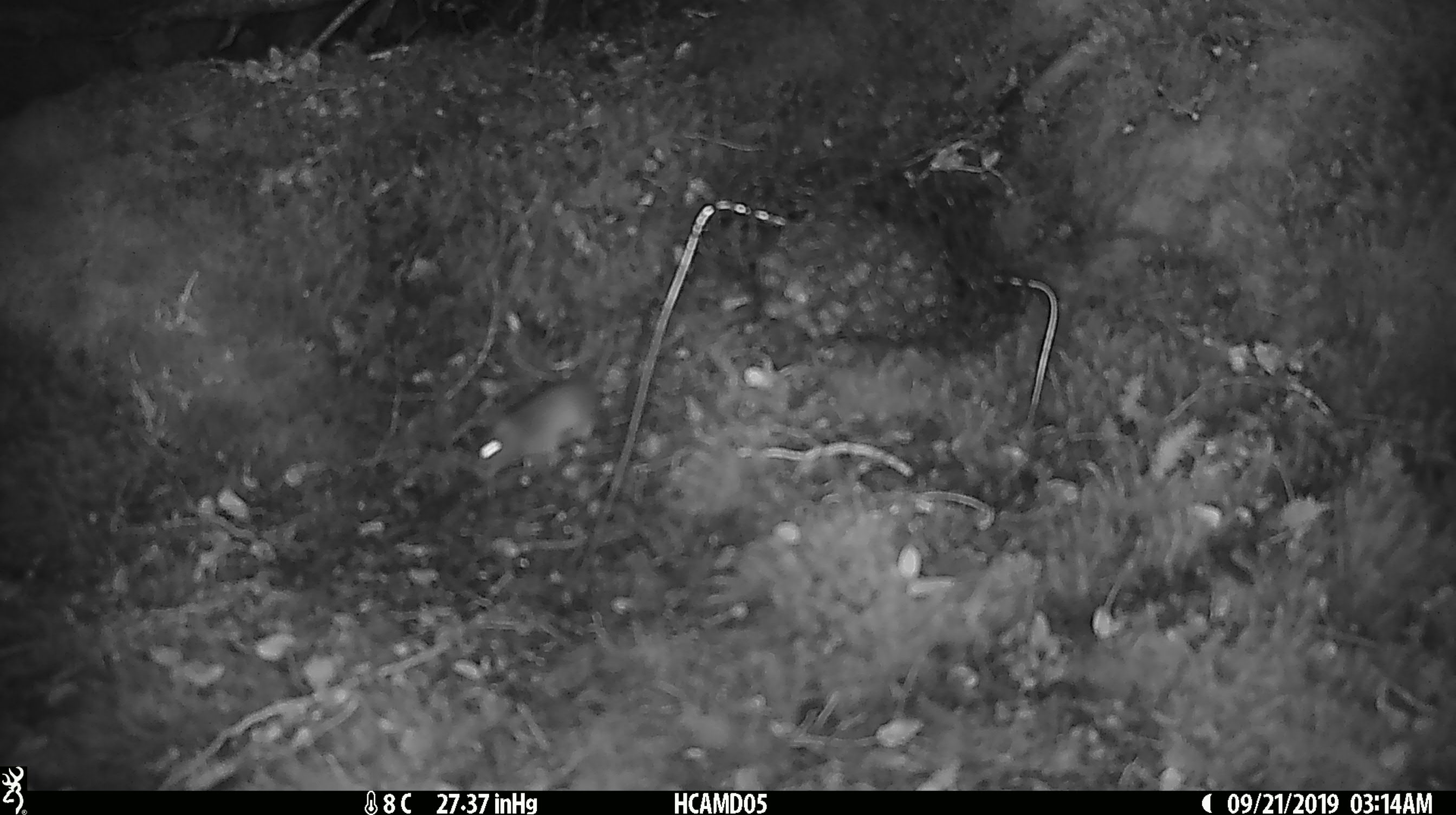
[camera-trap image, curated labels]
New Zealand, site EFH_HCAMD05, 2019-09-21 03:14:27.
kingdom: Animalia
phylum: Chordata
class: Mammalia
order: Rodentia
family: Muridae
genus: Mus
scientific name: Mus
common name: mouse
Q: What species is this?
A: Mouse (Mus).